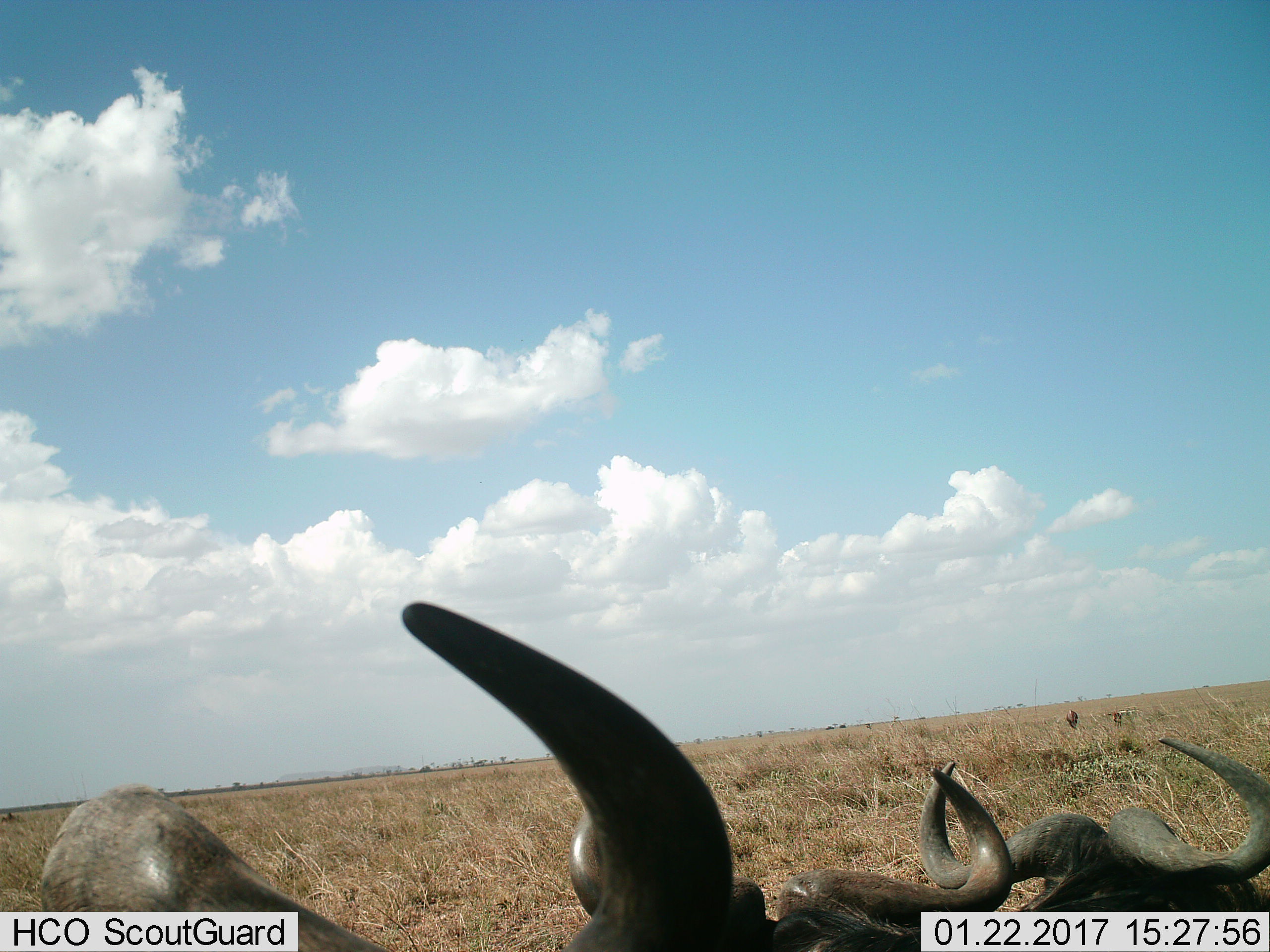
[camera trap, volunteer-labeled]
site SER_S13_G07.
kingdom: Animalia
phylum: Chordata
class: Mammalia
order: Artiodactyla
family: Bovidae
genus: Connochaetes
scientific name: Connochaetes taurinus taurinus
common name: blue wildebeest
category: wildebeestblue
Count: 3.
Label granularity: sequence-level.